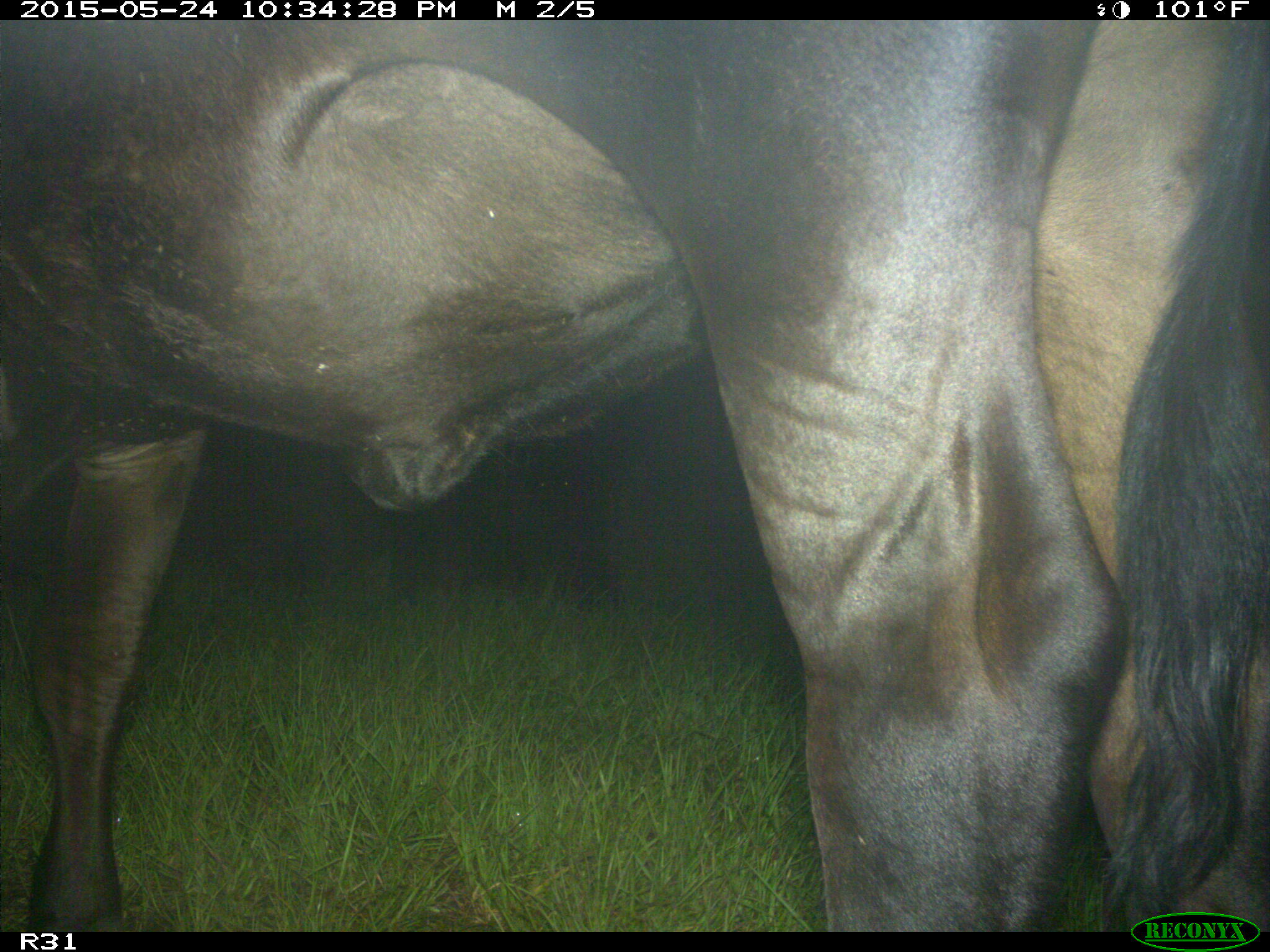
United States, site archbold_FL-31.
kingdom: Animalia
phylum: Chordata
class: Mammalia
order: Artiodactyla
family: Bovidae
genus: Bos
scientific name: Bos taurus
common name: domestic cow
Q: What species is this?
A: Bos taurus (domestic cow).